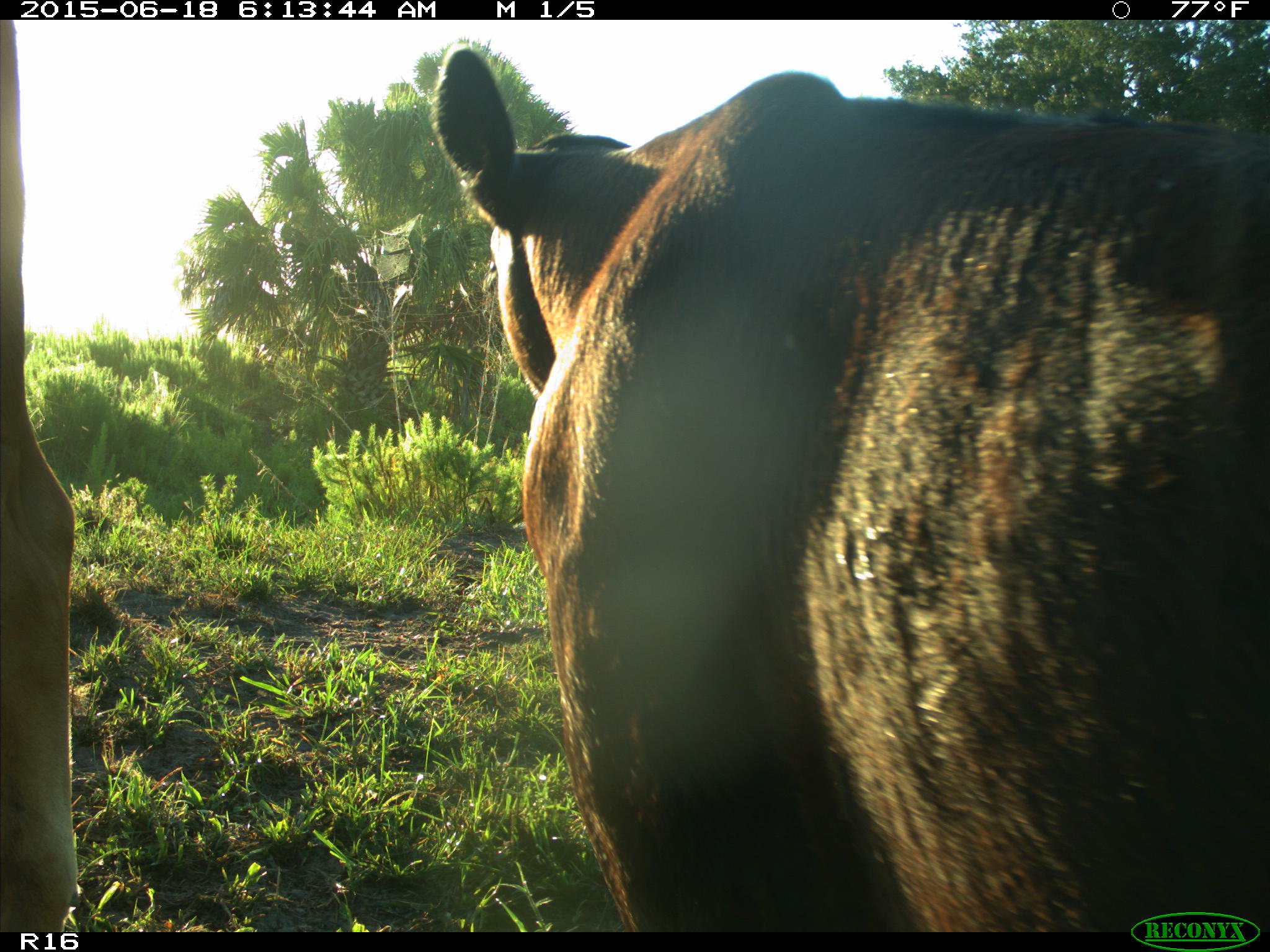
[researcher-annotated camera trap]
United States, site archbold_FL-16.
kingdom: Animalia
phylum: Chordata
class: Mammalia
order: Artiodactyla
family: Bovidae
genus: Bos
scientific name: Bos taurus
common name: domestic cow